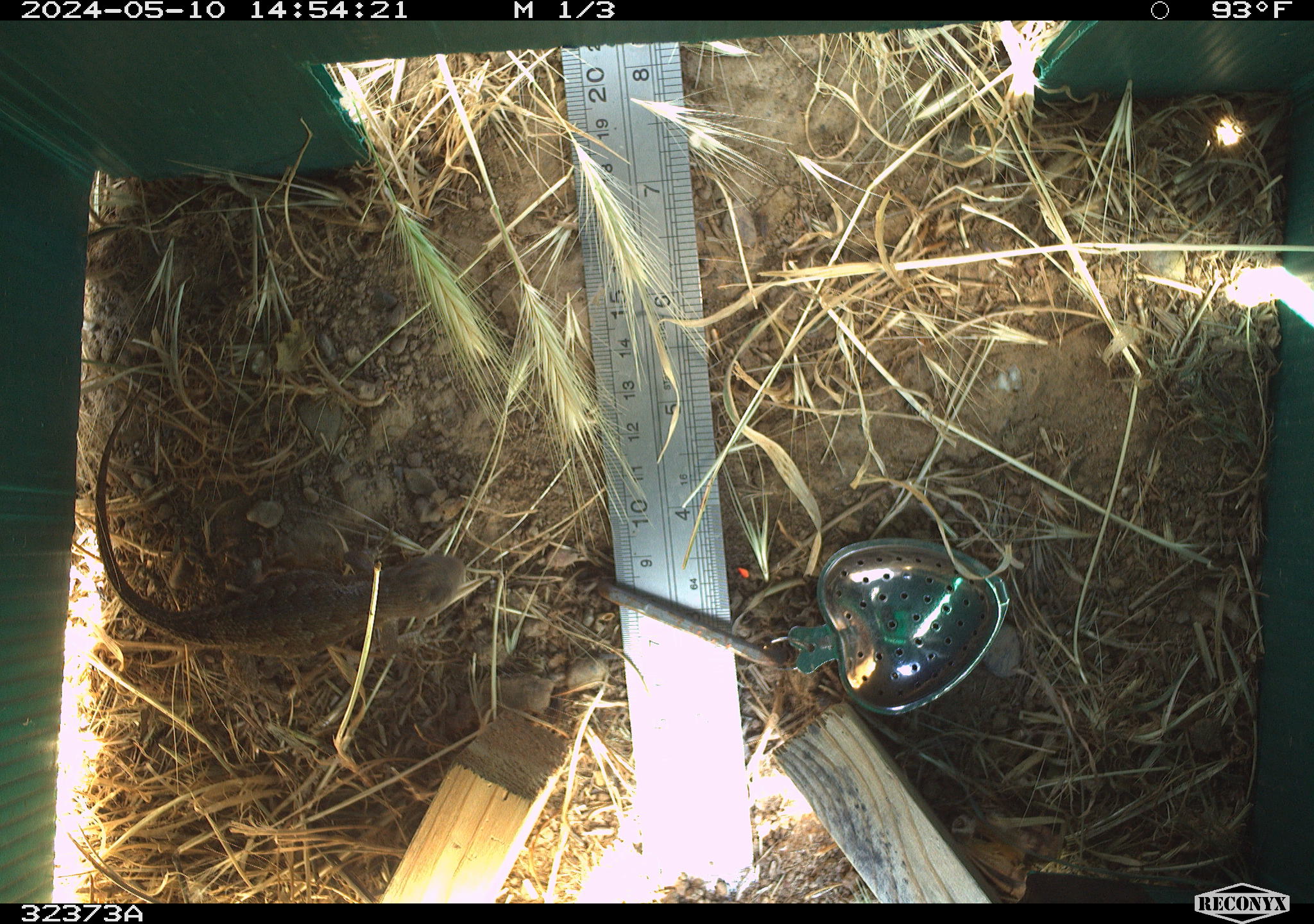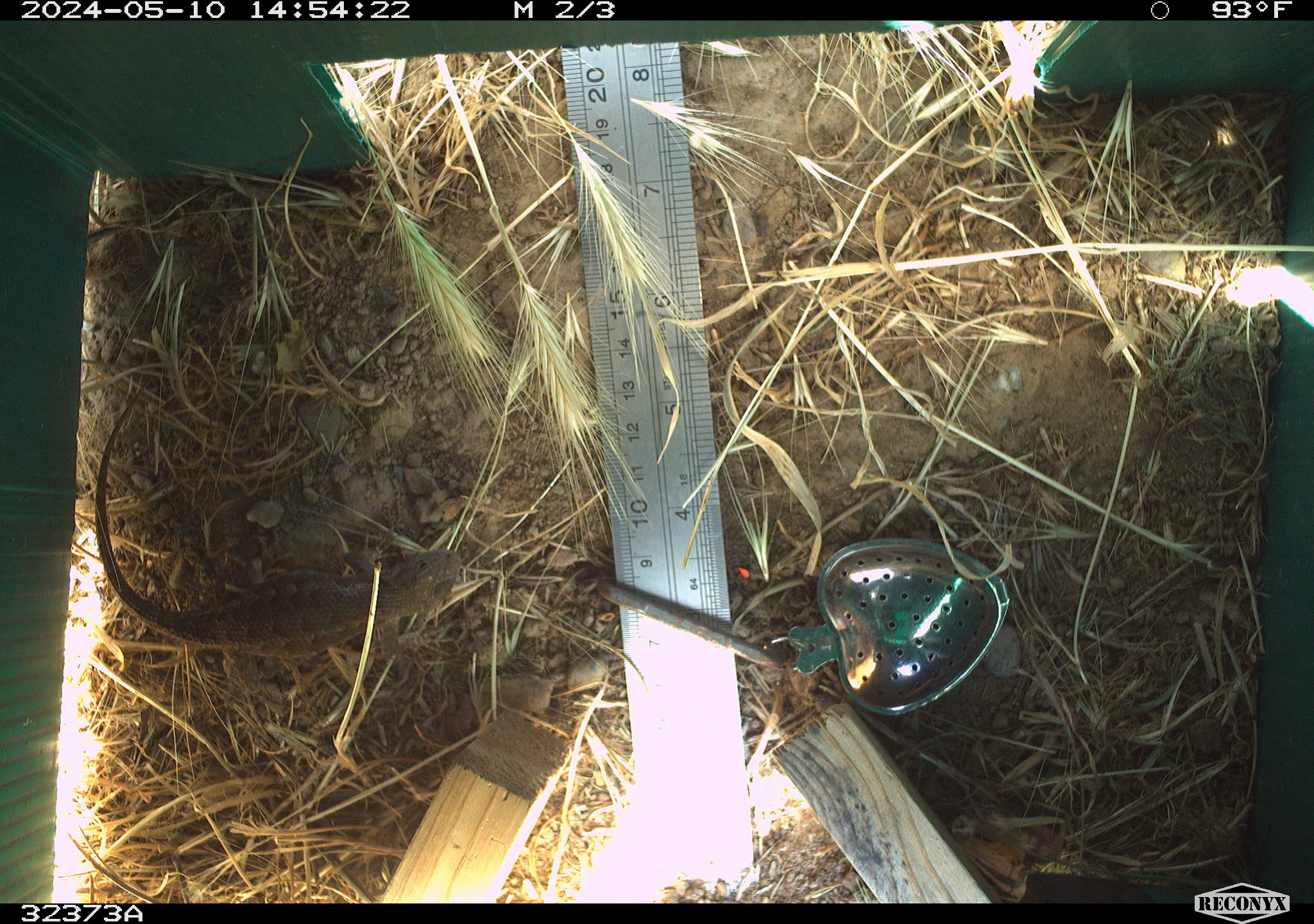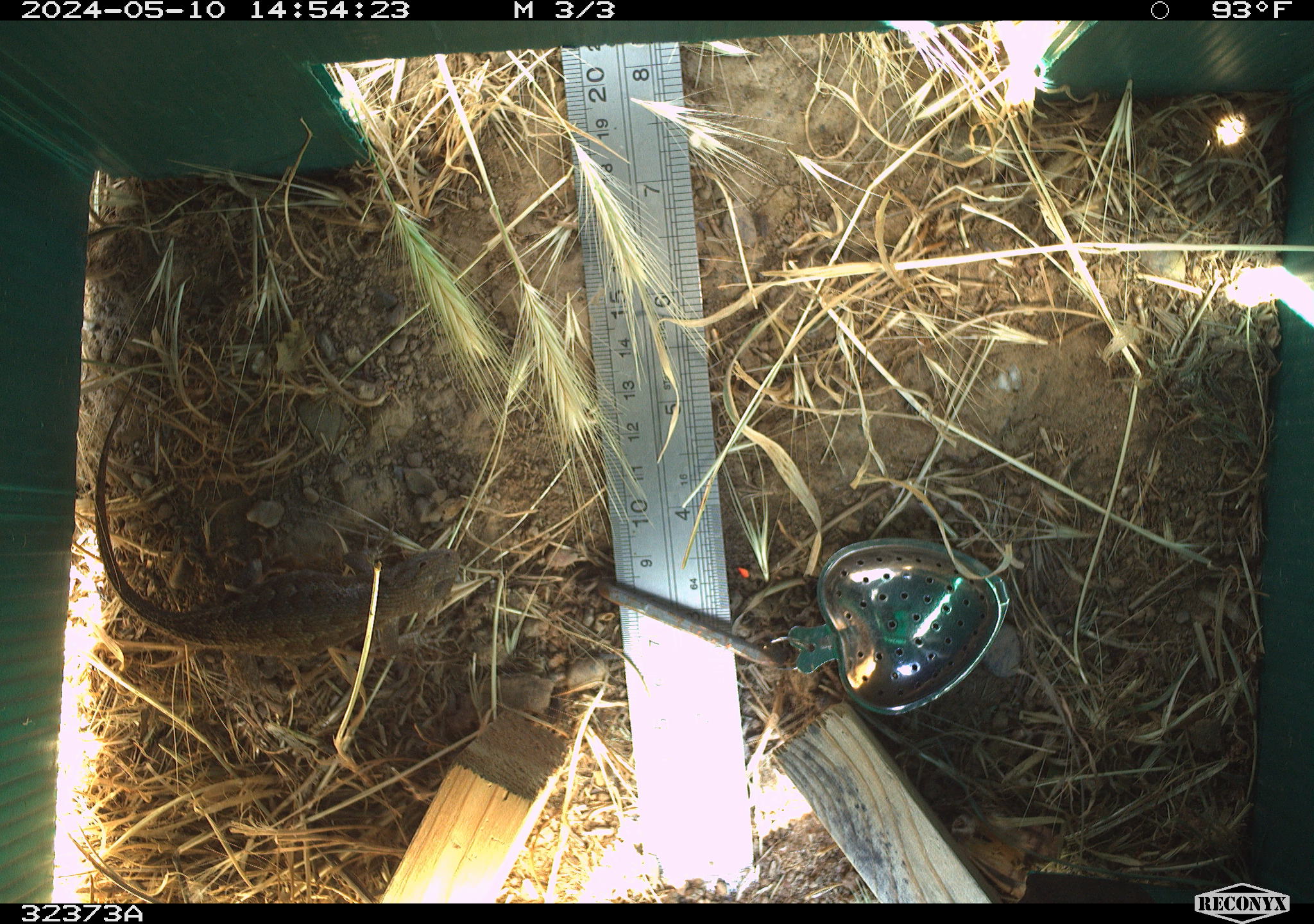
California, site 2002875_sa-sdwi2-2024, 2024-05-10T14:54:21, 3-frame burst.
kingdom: Animalia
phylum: Chordata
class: Reptilia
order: Squamata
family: Phrynosomatidae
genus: Sceloporus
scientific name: Sceloporus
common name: spiny lizards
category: sceloporus species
Sceloporus species (spiny lizards) (Sceloporus).